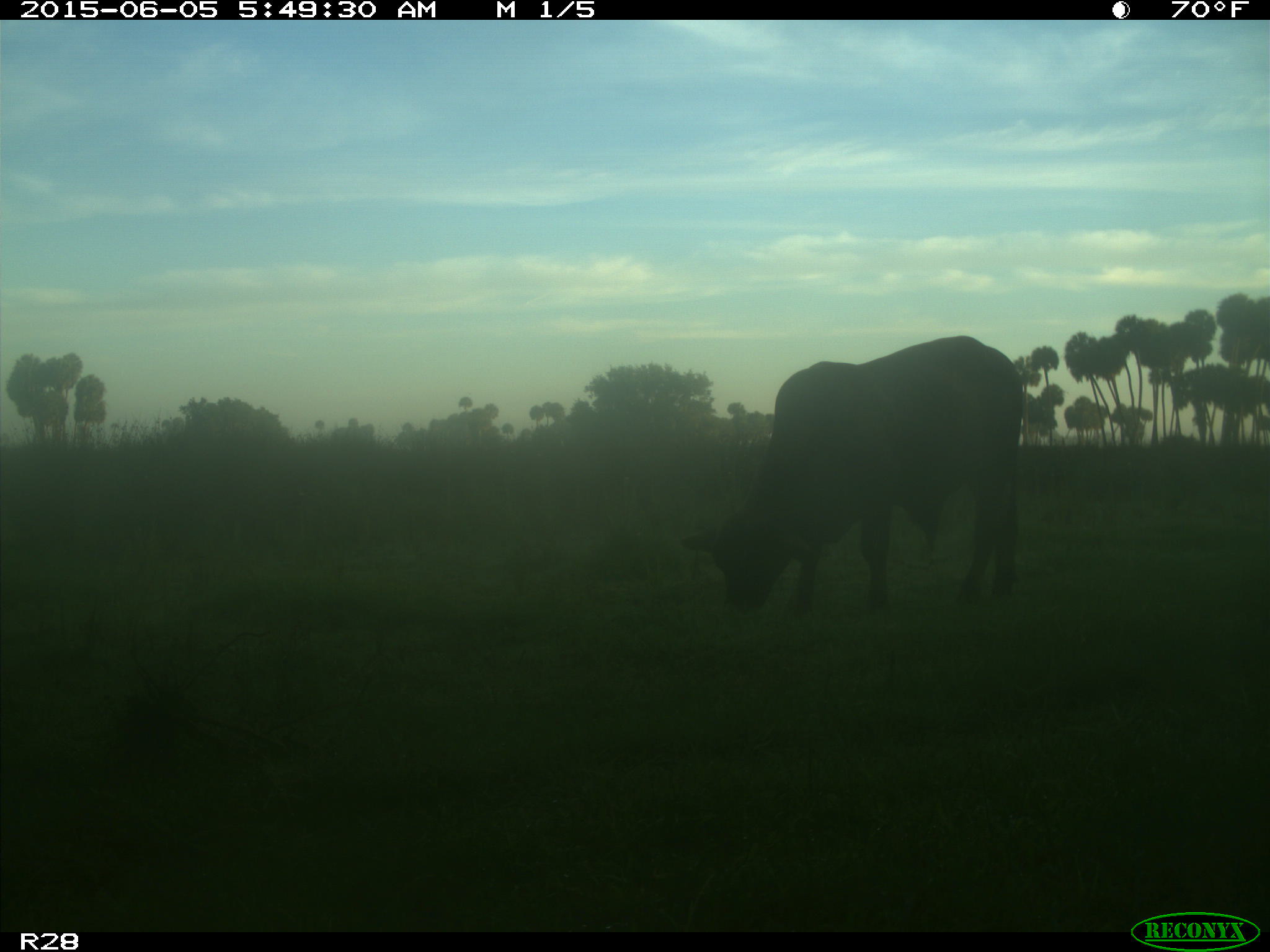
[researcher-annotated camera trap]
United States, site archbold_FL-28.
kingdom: Animalia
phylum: Chordata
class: Mammalia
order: Artiodactyla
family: Bovidae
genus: Bos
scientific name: Bos taurus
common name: domestic cow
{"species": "Bos taurus (domestic cow)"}